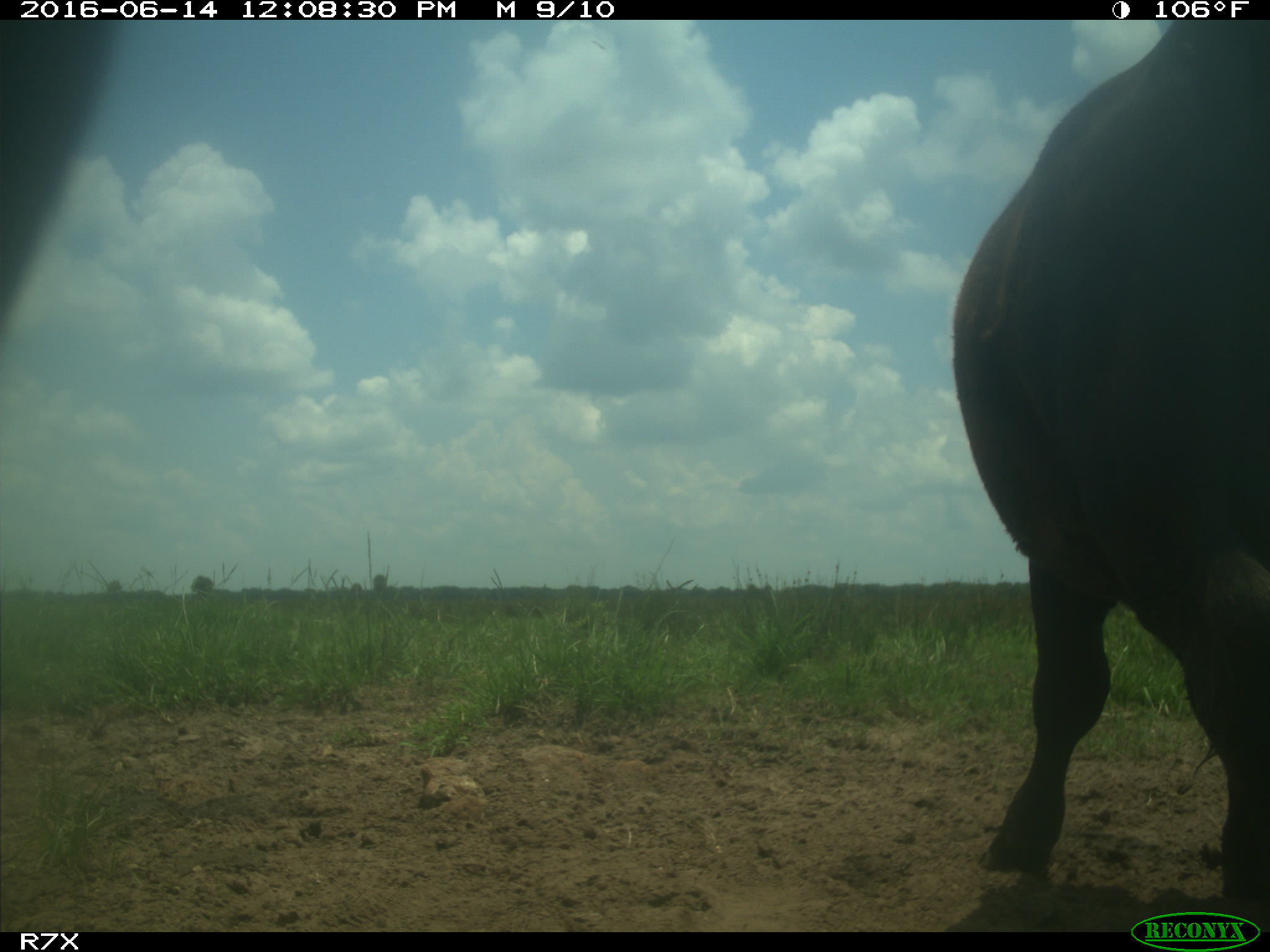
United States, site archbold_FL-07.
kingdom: Animalia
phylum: Chordata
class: Mammalia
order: Artiodactyla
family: Bovidae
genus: Bos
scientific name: Bos taurus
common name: domestic cow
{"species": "Bos taurus (domestic cow)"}